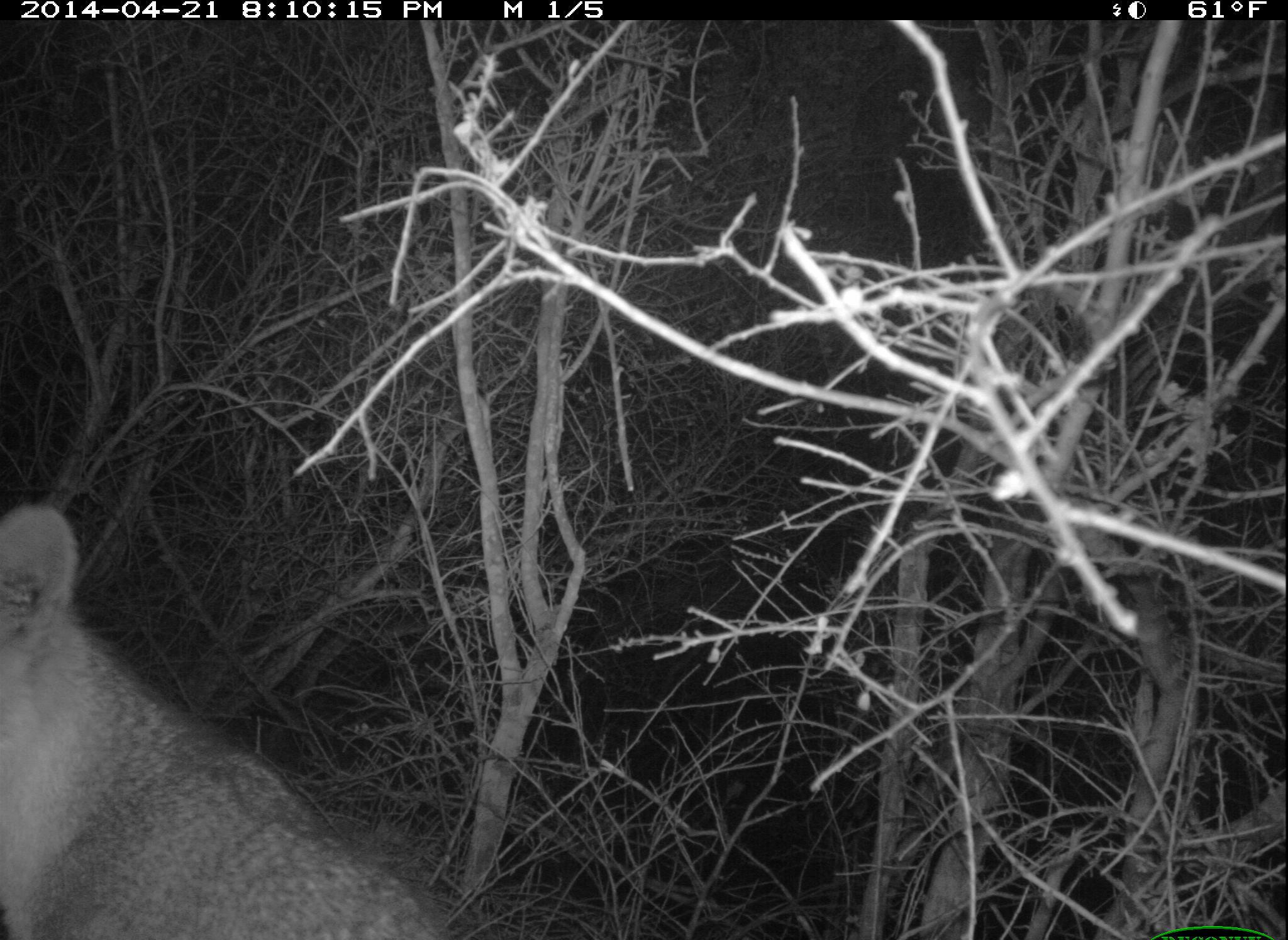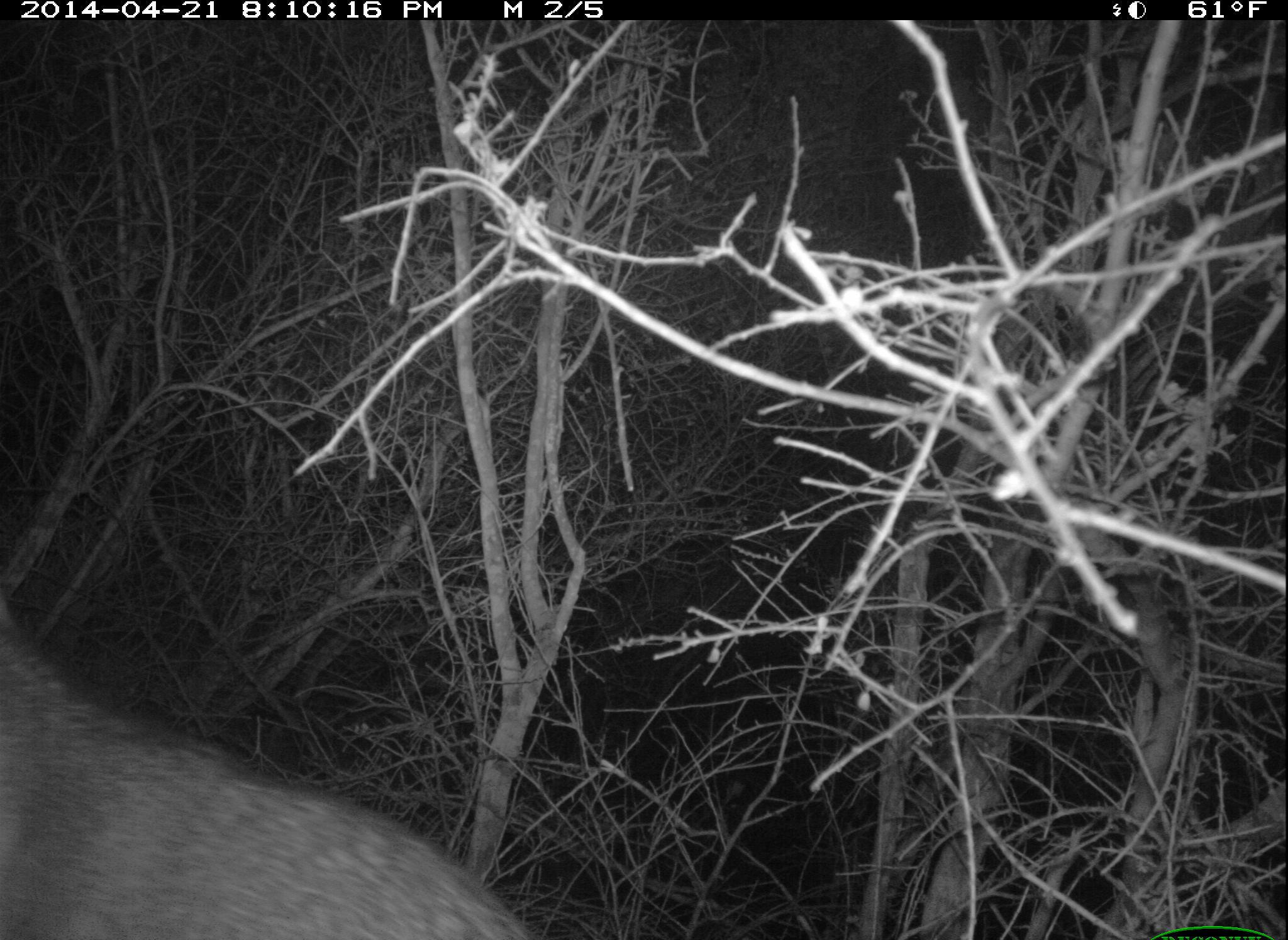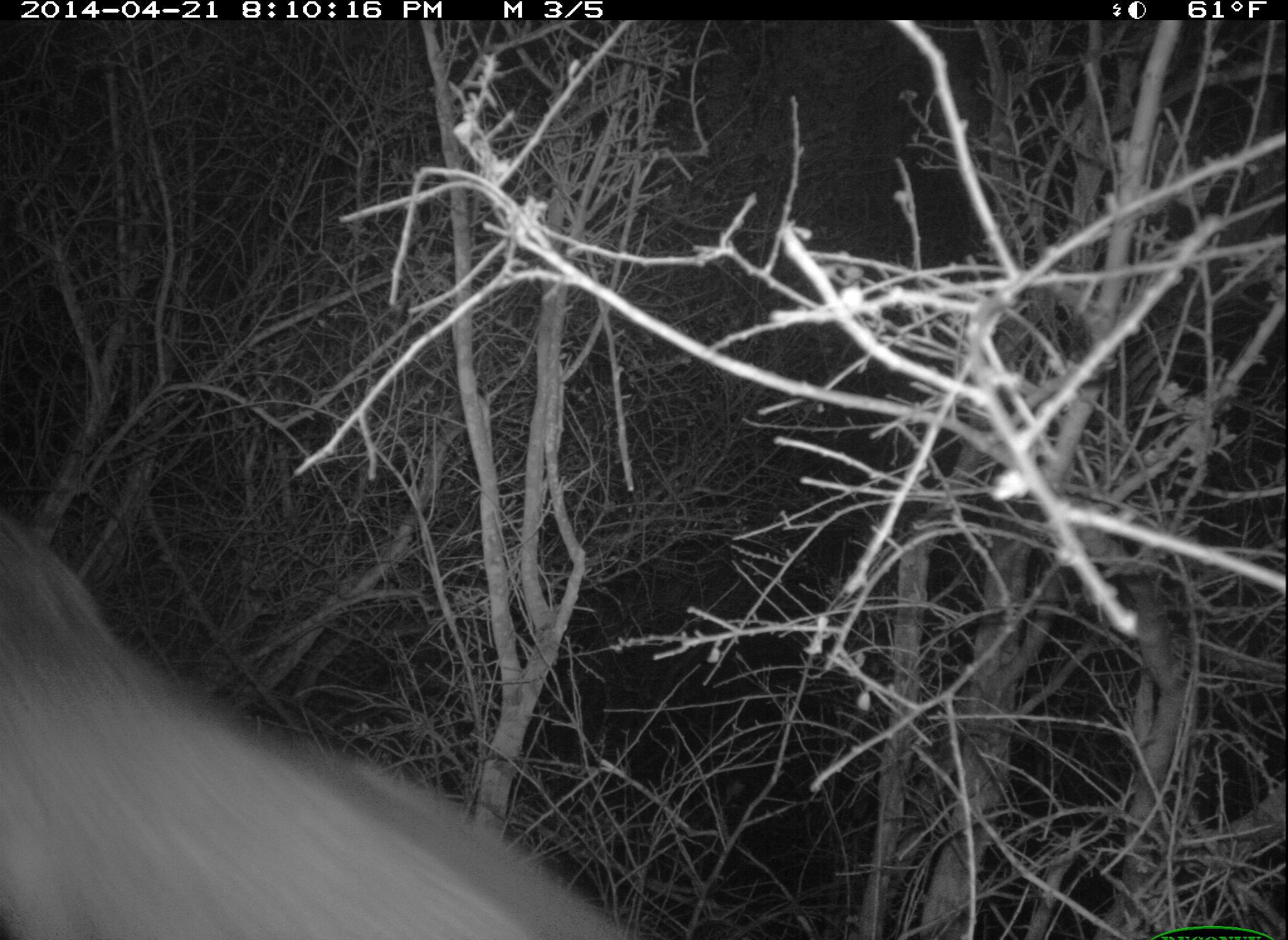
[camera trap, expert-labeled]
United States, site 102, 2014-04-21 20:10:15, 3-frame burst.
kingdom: Animalia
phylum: Chordata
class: Mammalia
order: Carnivora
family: Canidae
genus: Urocyon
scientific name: Urocyon cinereoargenteus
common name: gray fox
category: fox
Fox (gray fox) (Urocyon cinereoargenteus).